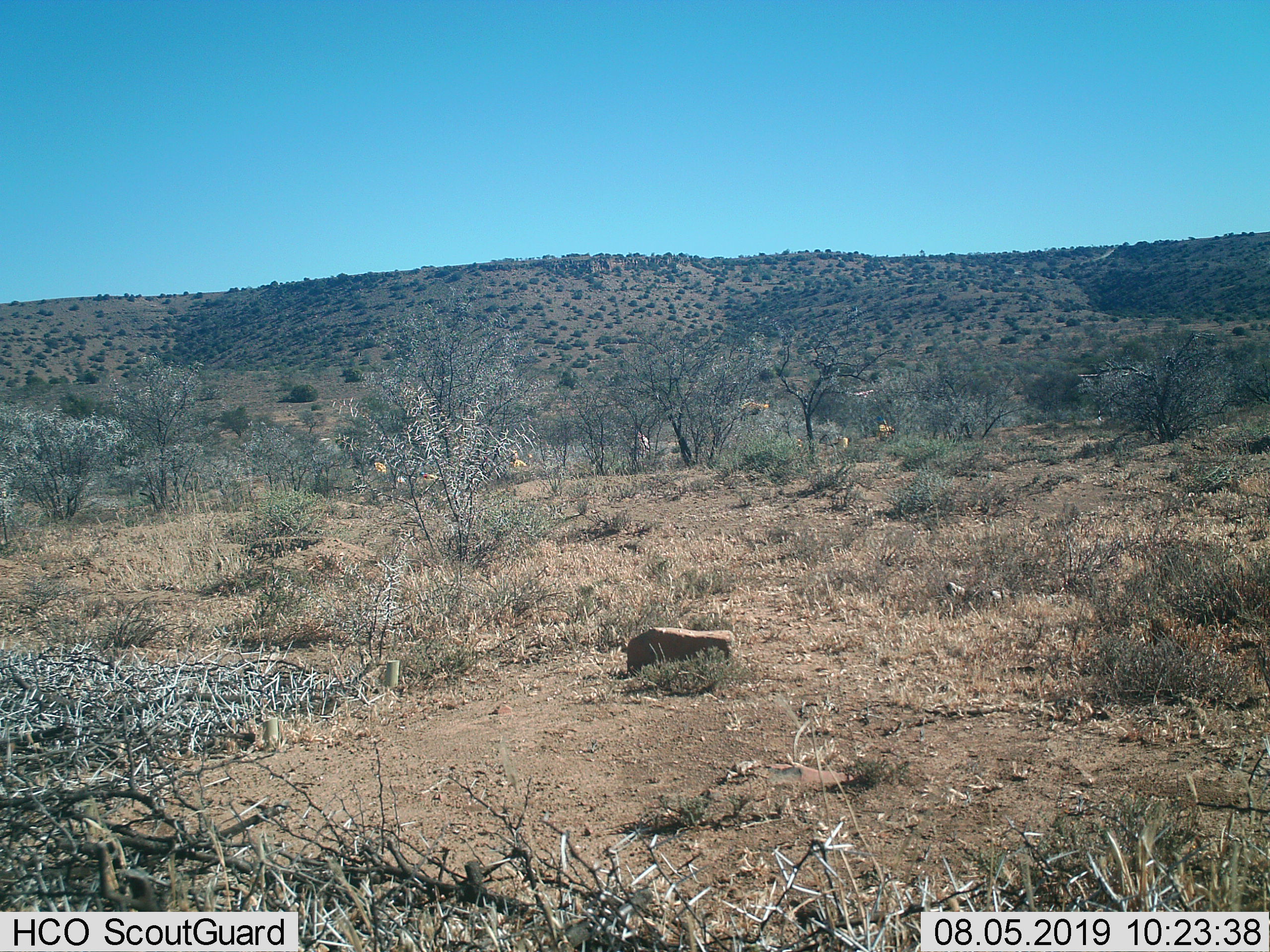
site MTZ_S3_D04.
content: unidentified animal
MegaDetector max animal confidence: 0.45